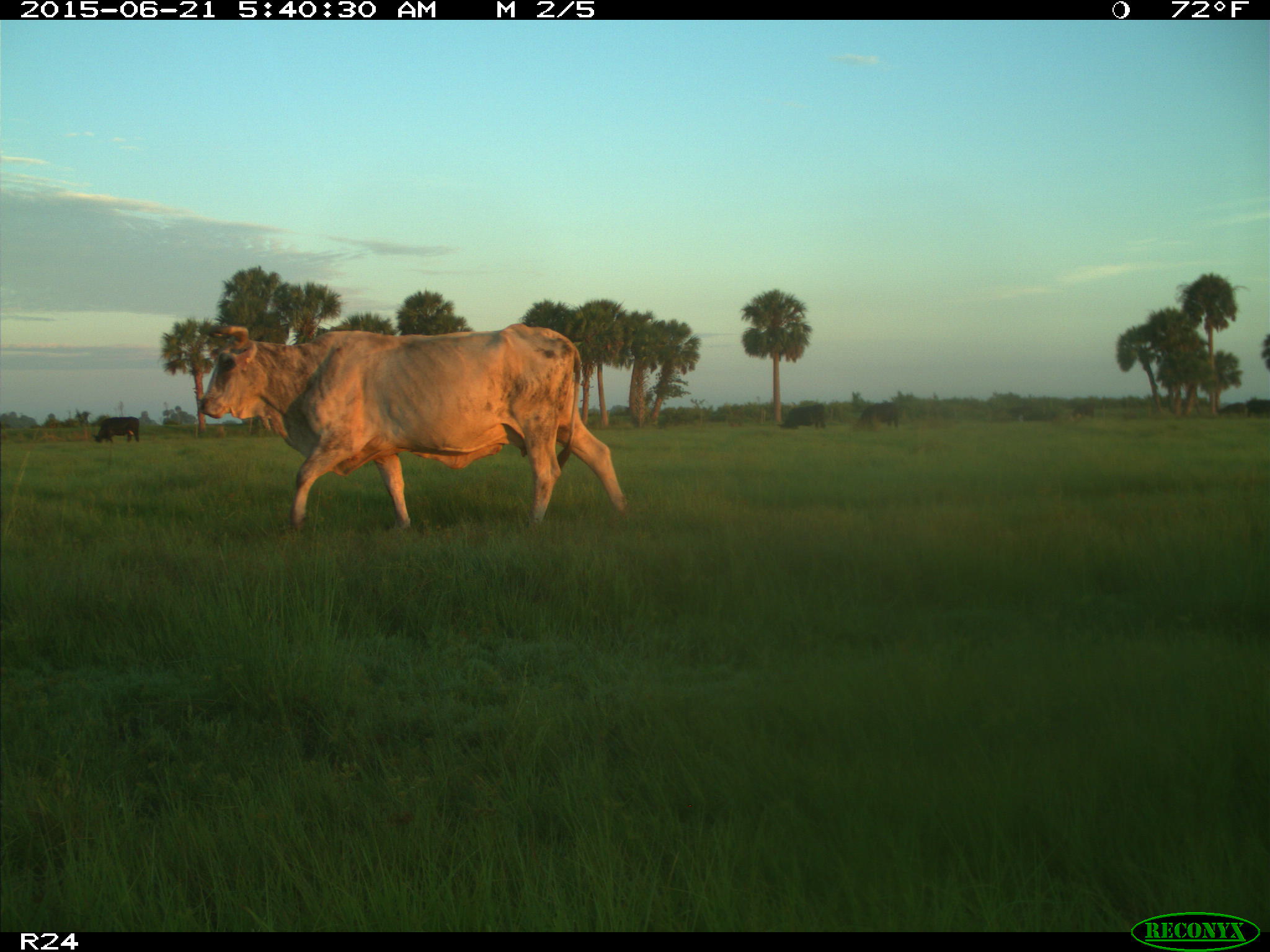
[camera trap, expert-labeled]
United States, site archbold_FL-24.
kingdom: Animalia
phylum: Chordata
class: Mammalia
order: Artiodactyla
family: Bovidae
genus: Bos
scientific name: Bos taurus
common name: domestic cow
Bos taurus (domestic cow).